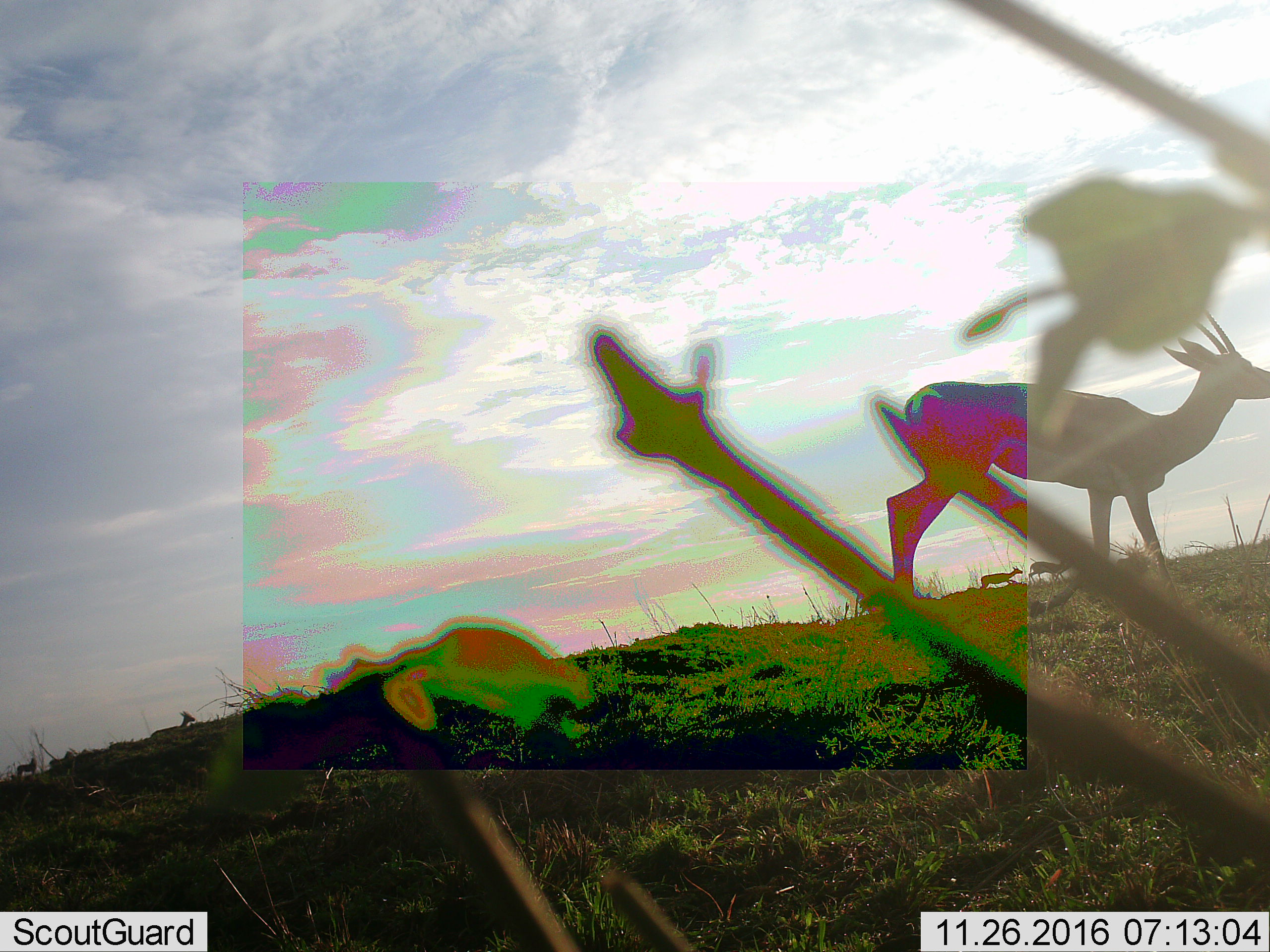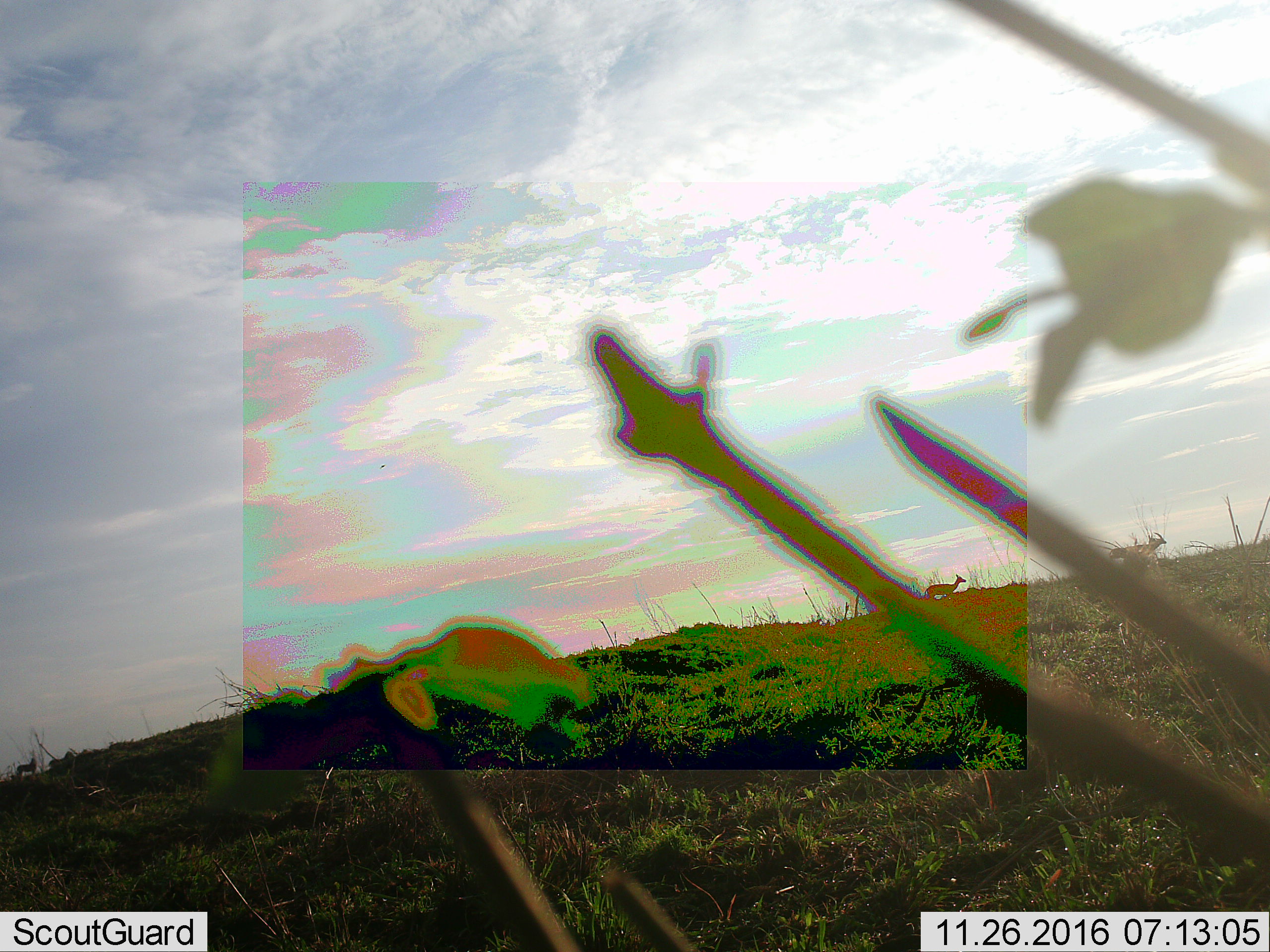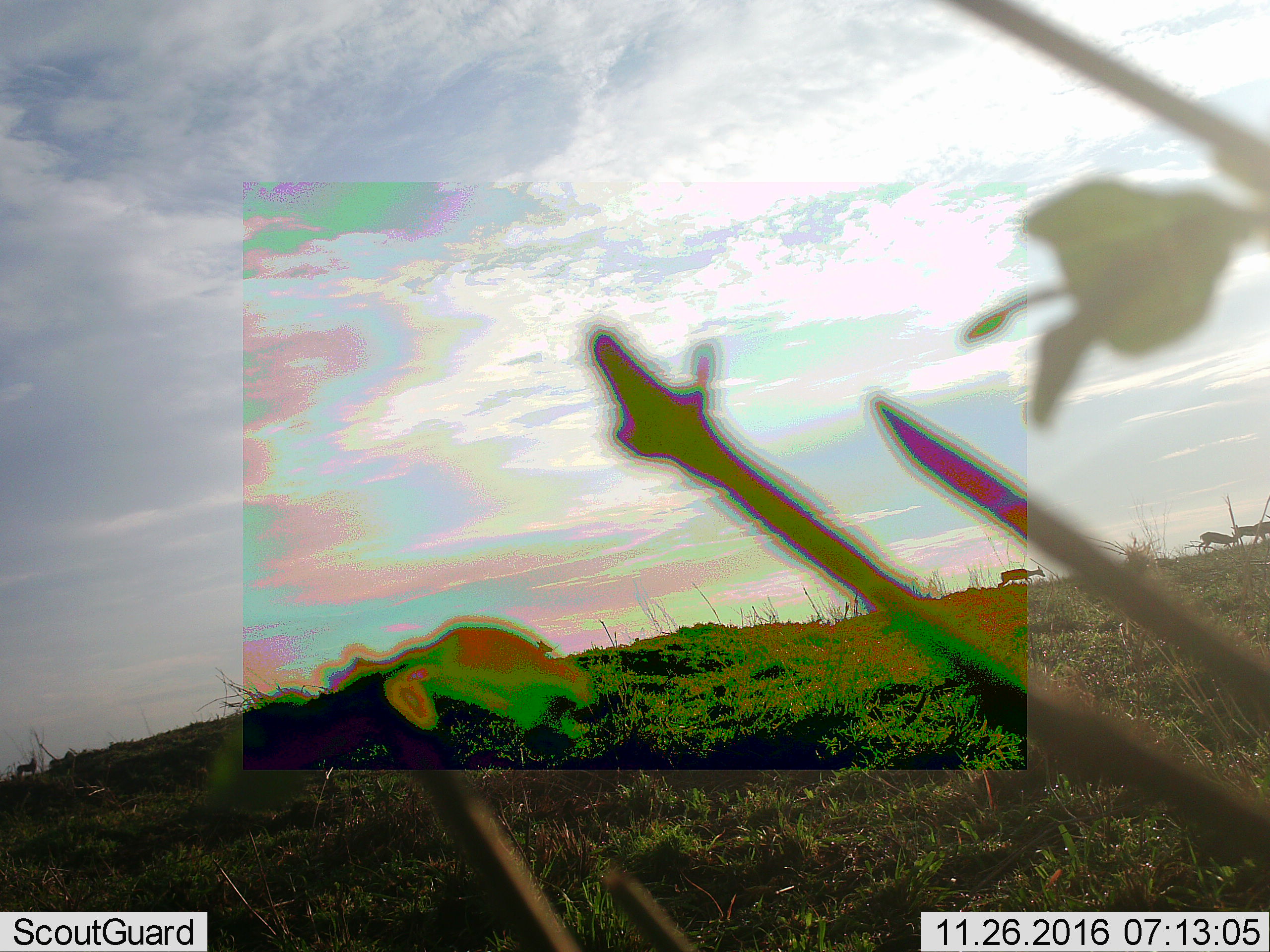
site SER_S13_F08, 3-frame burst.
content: unidentified animal